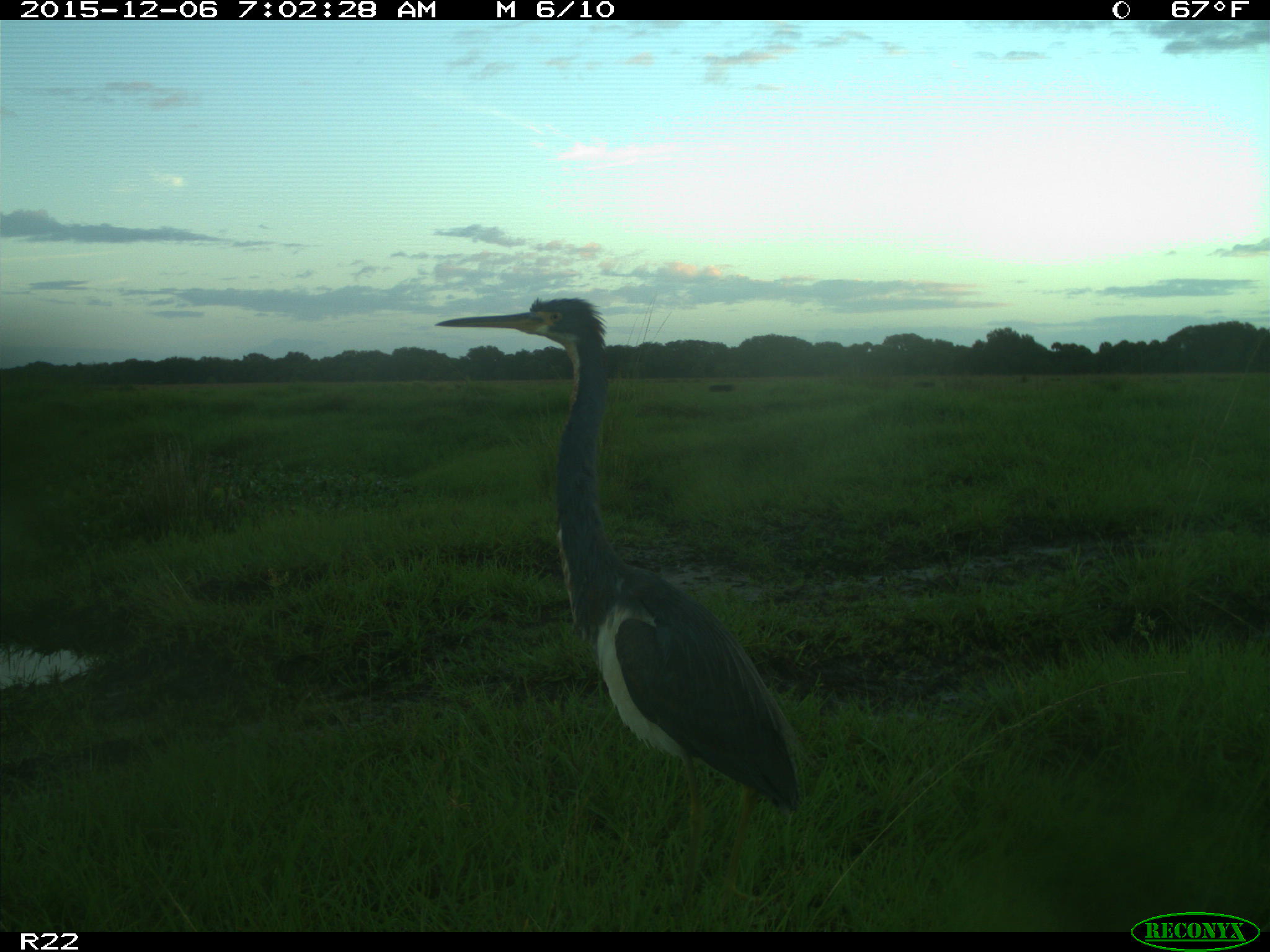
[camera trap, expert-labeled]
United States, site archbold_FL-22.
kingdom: Animalia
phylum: Chordata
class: Aves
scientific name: Aves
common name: birds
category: unidentified bird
Unidentified bird (birds) (Aves).